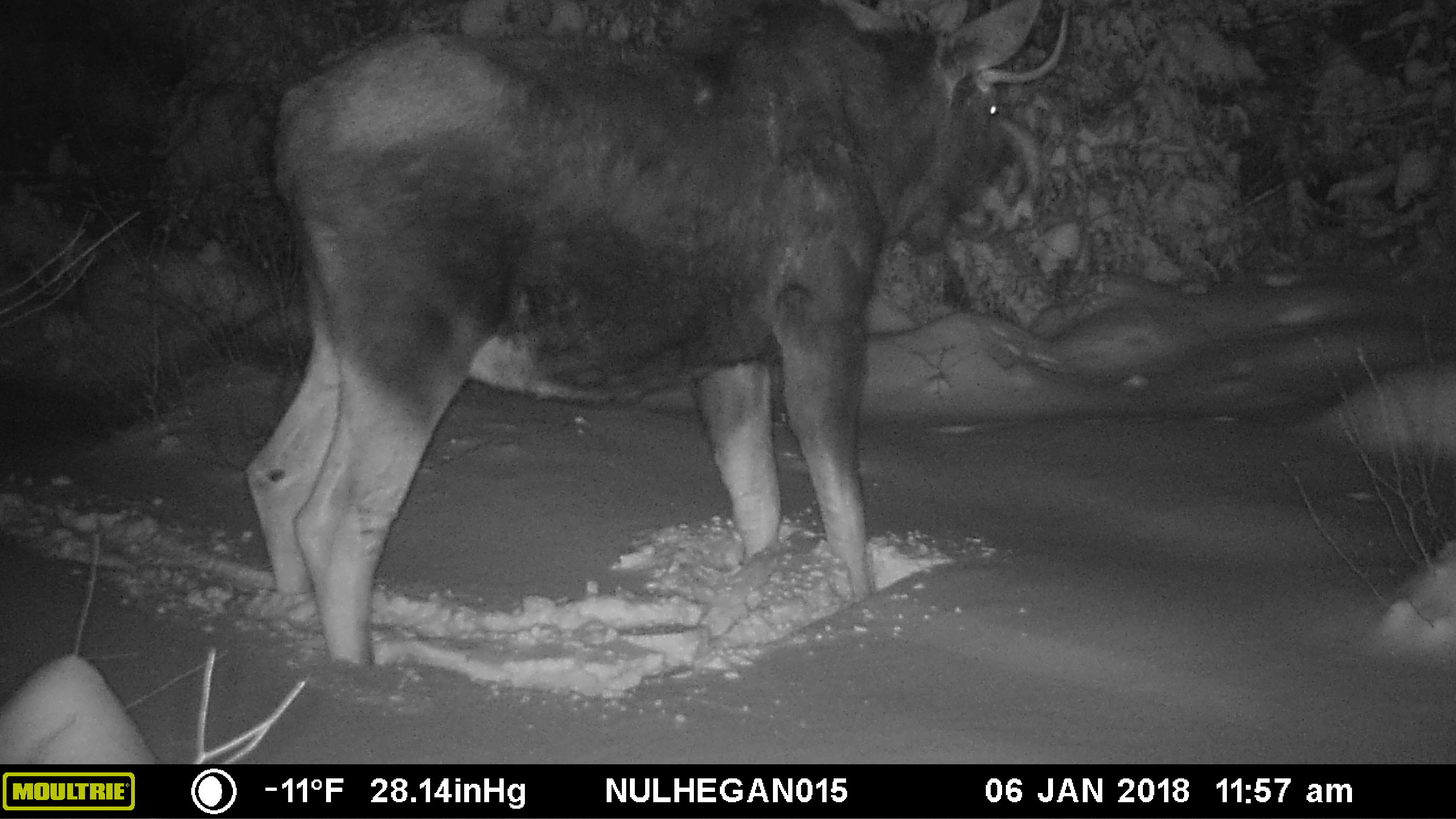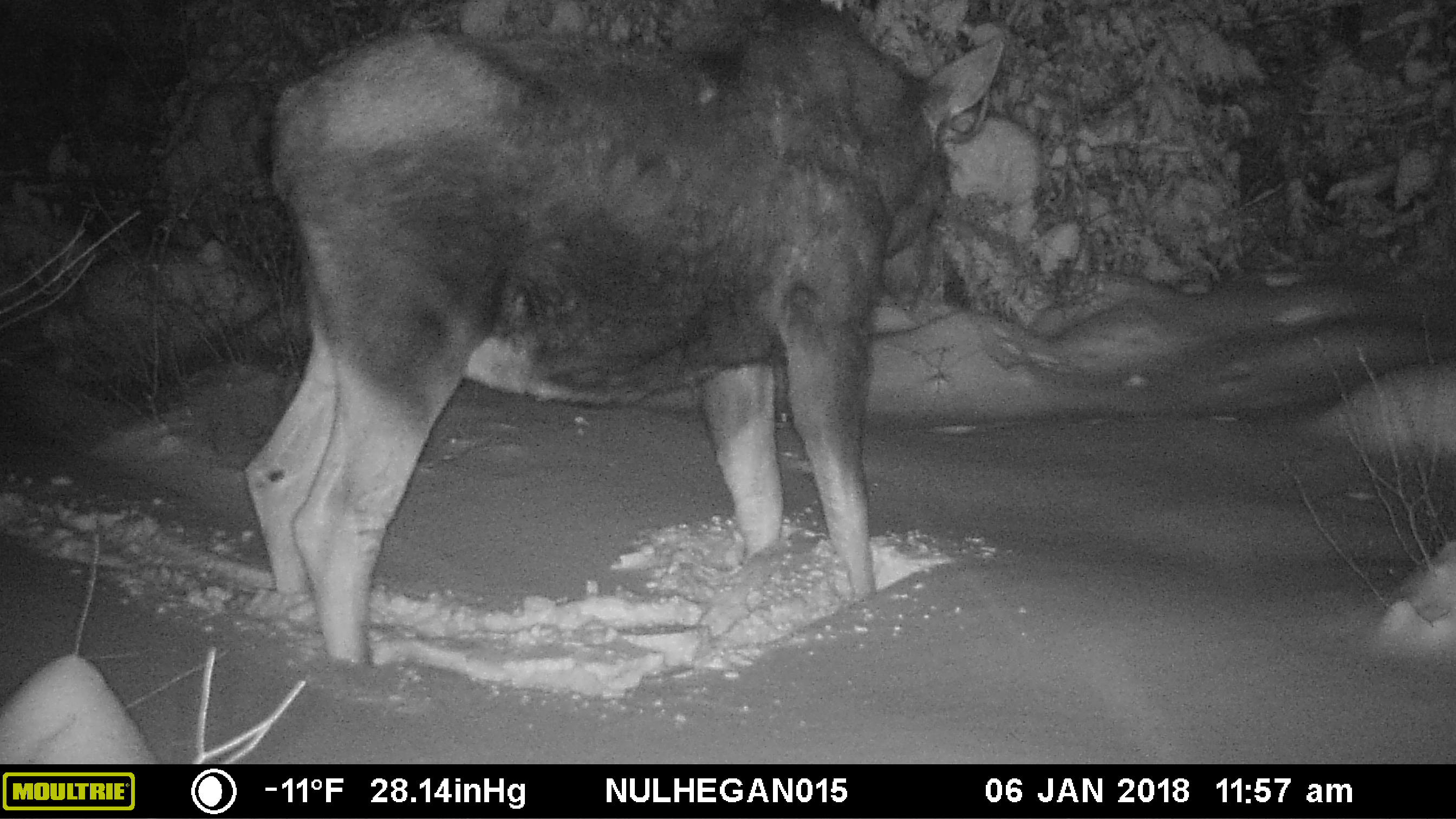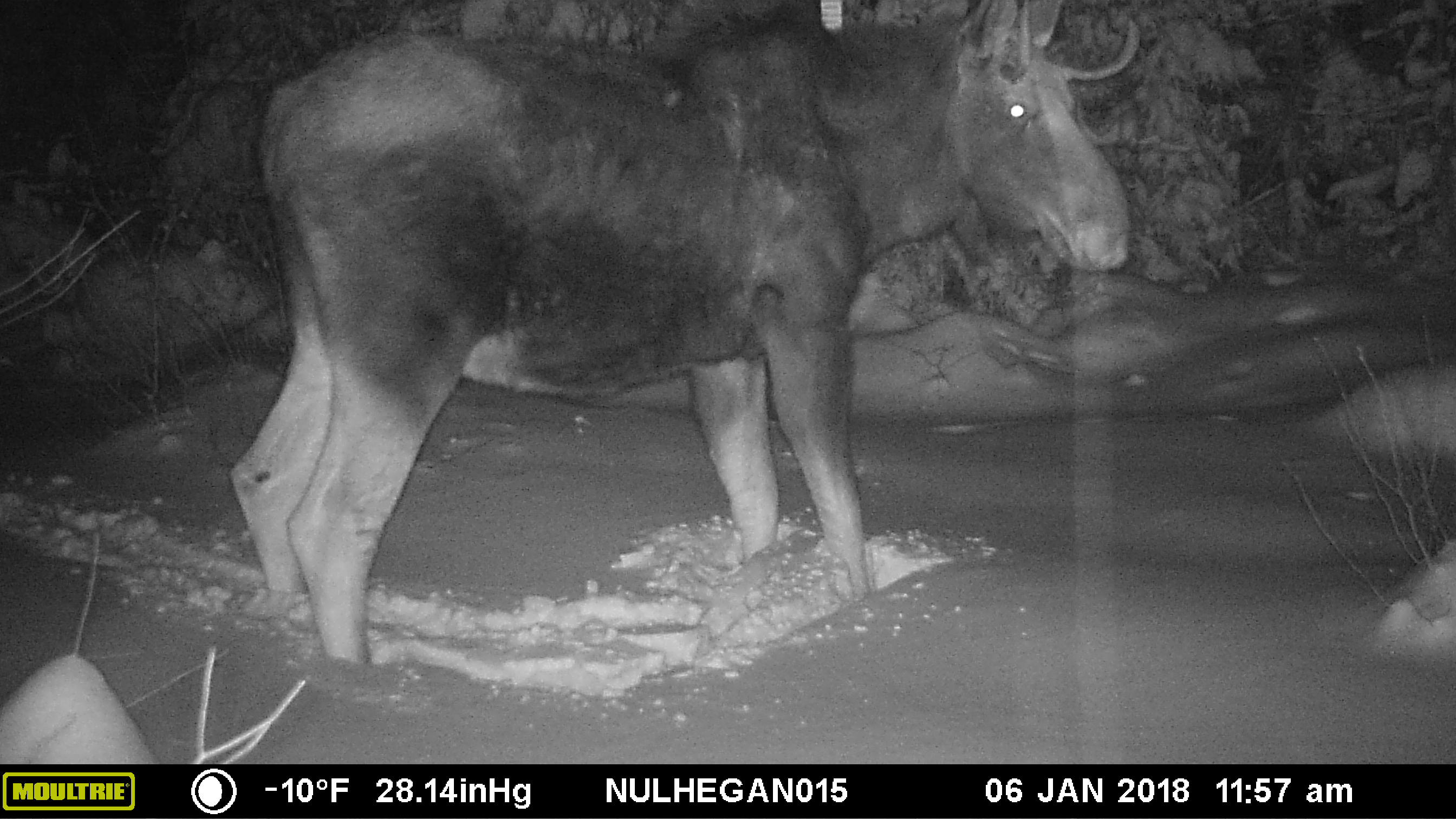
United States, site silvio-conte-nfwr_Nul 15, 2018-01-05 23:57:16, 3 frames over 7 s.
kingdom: Animalia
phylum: Chordata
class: Mammalia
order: Artiodactyla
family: Cervidae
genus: Alces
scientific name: Alces alces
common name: moose